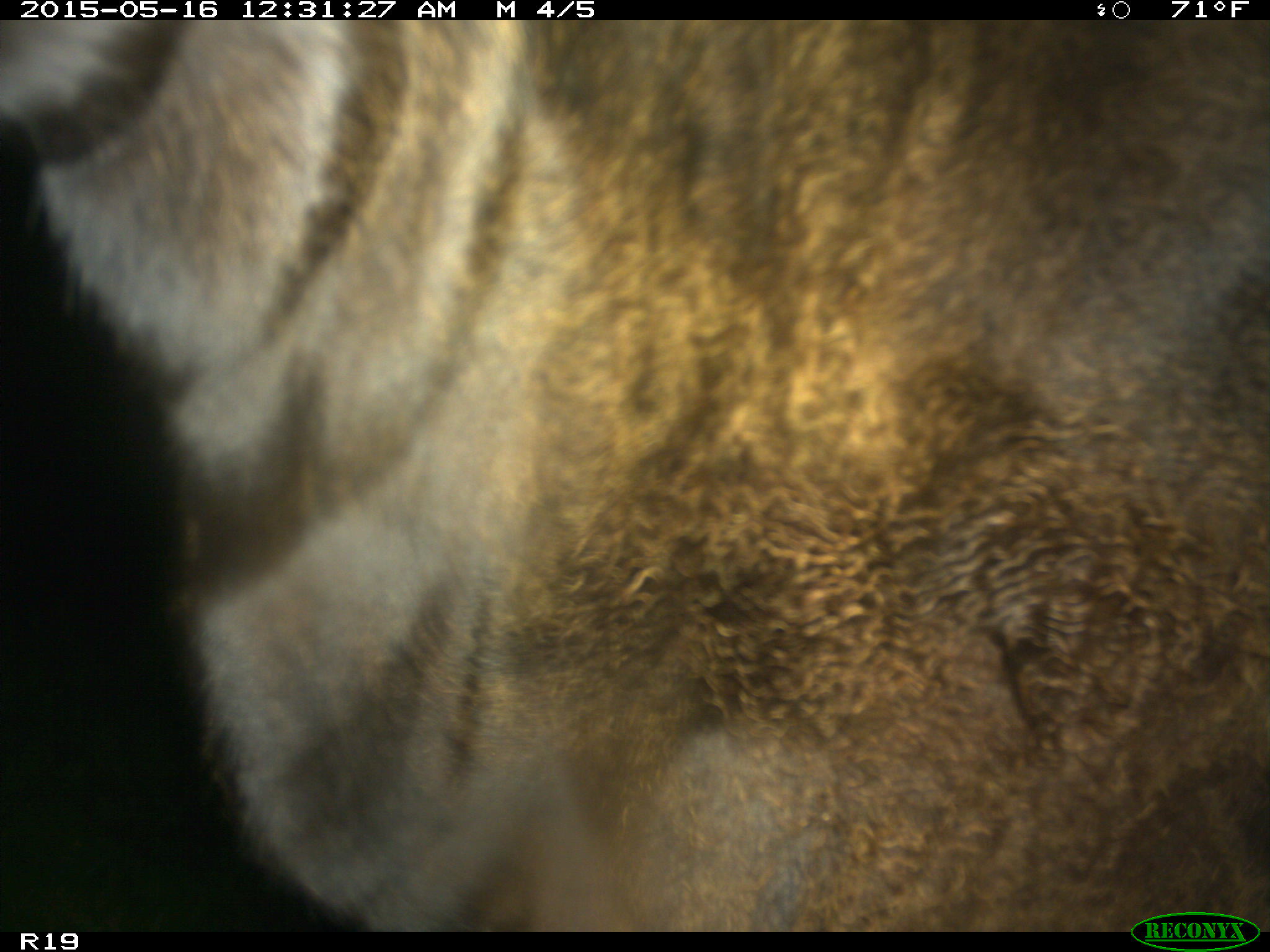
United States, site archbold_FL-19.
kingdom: Animalia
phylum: Chordata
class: Mammalia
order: Artiodactyla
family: Bovidae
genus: Bos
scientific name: Bos taurus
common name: domestic cow